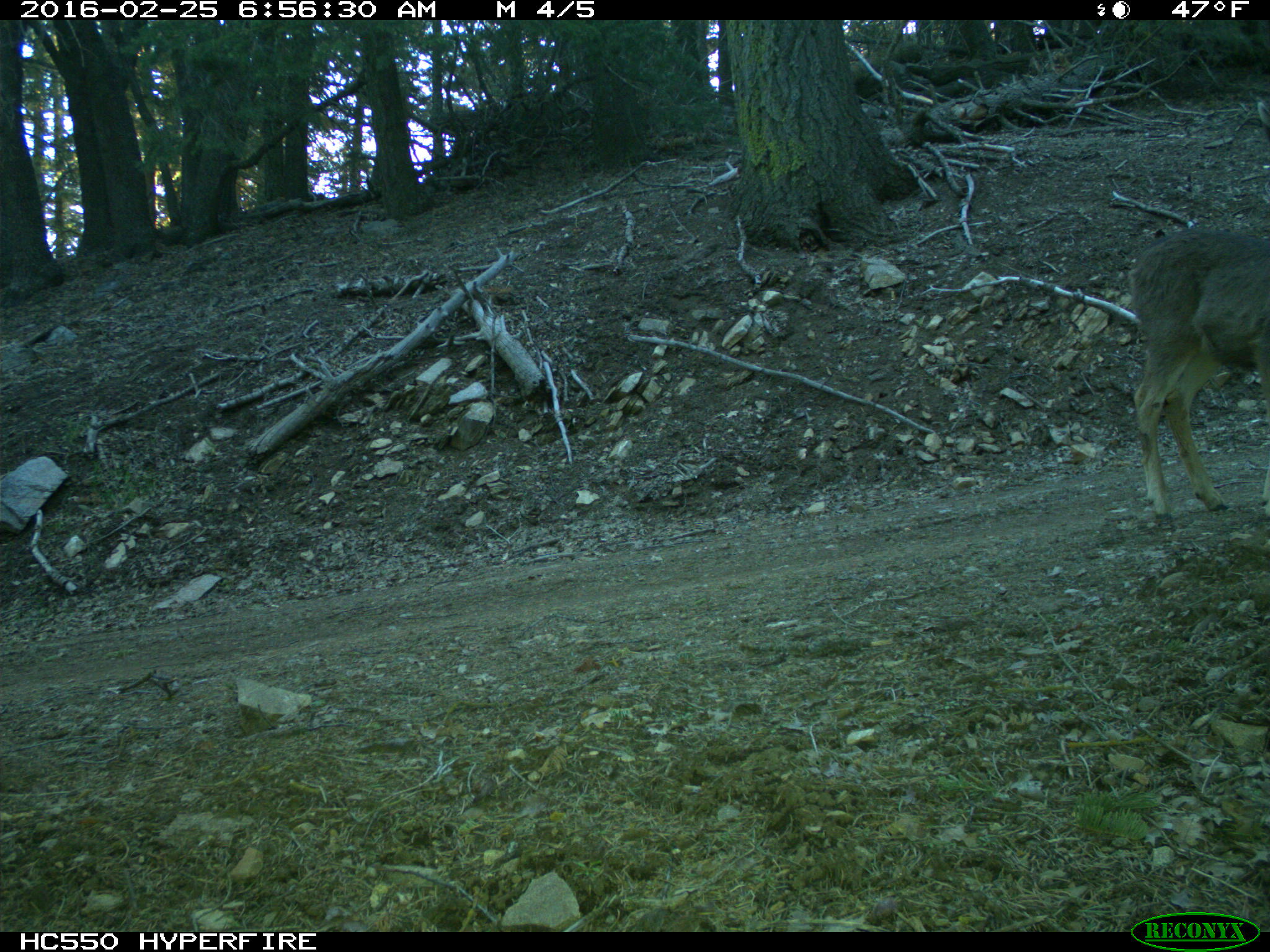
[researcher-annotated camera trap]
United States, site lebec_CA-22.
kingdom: Animalia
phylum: Chordata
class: Mammalia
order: Artiodactyla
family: Cervidae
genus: Odocoileus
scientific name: Odocoileus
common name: deer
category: unidentified deer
Unidentified deer (deer) (Odocoileus).